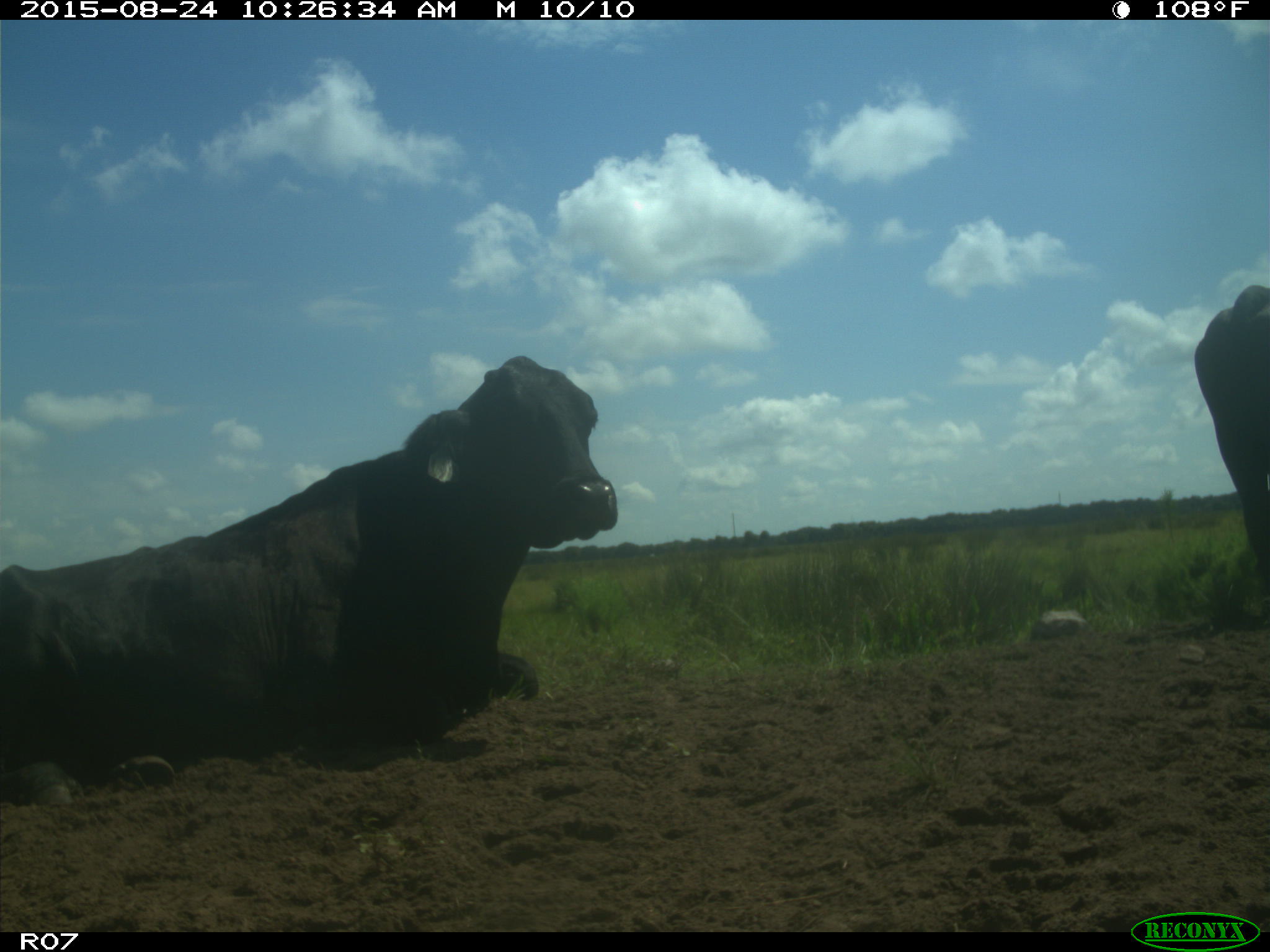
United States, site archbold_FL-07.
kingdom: Animalia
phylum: Chordata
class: Mammalia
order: Artiodactyla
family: Bovidae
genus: Bos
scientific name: Bos taurus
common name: domestic cow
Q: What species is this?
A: Bos taurus (domestic cow).